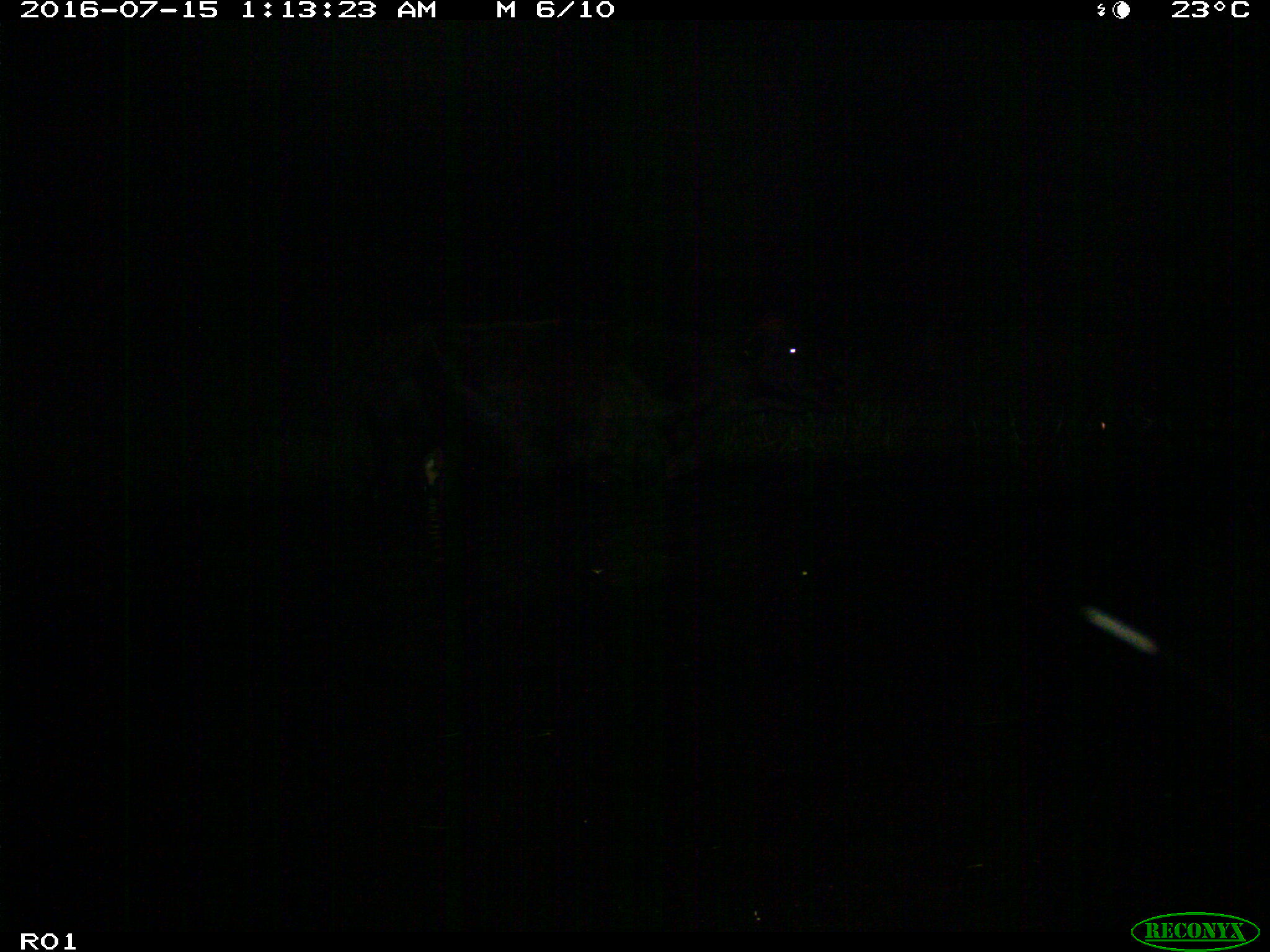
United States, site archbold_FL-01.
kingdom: Animalia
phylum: Chordata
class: Mammalia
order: Artiodactyla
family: Bovidae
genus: Bos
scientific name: Bos taurus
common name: domestic cow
Bos taurus (domestic cow).